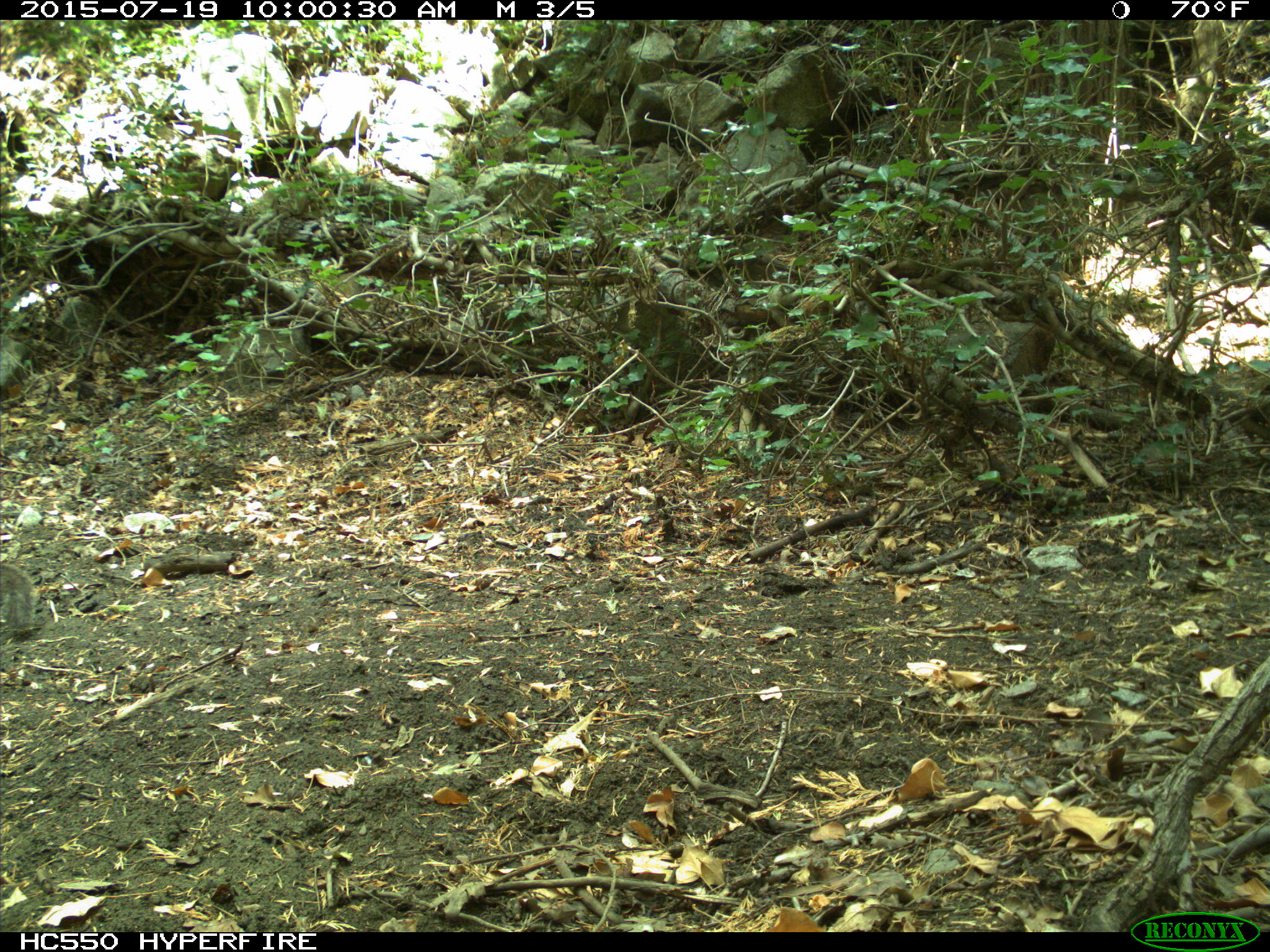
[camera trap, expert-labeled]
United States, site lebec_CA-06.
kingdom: Animalia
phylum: Chordata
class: Mammalia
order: Rodentia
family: Sciuridae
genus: Sciurus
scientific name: Sciurus carolinensis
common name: eastern gray squirrel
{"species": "Sciurus carolinensis (eastern gray squirrel)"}